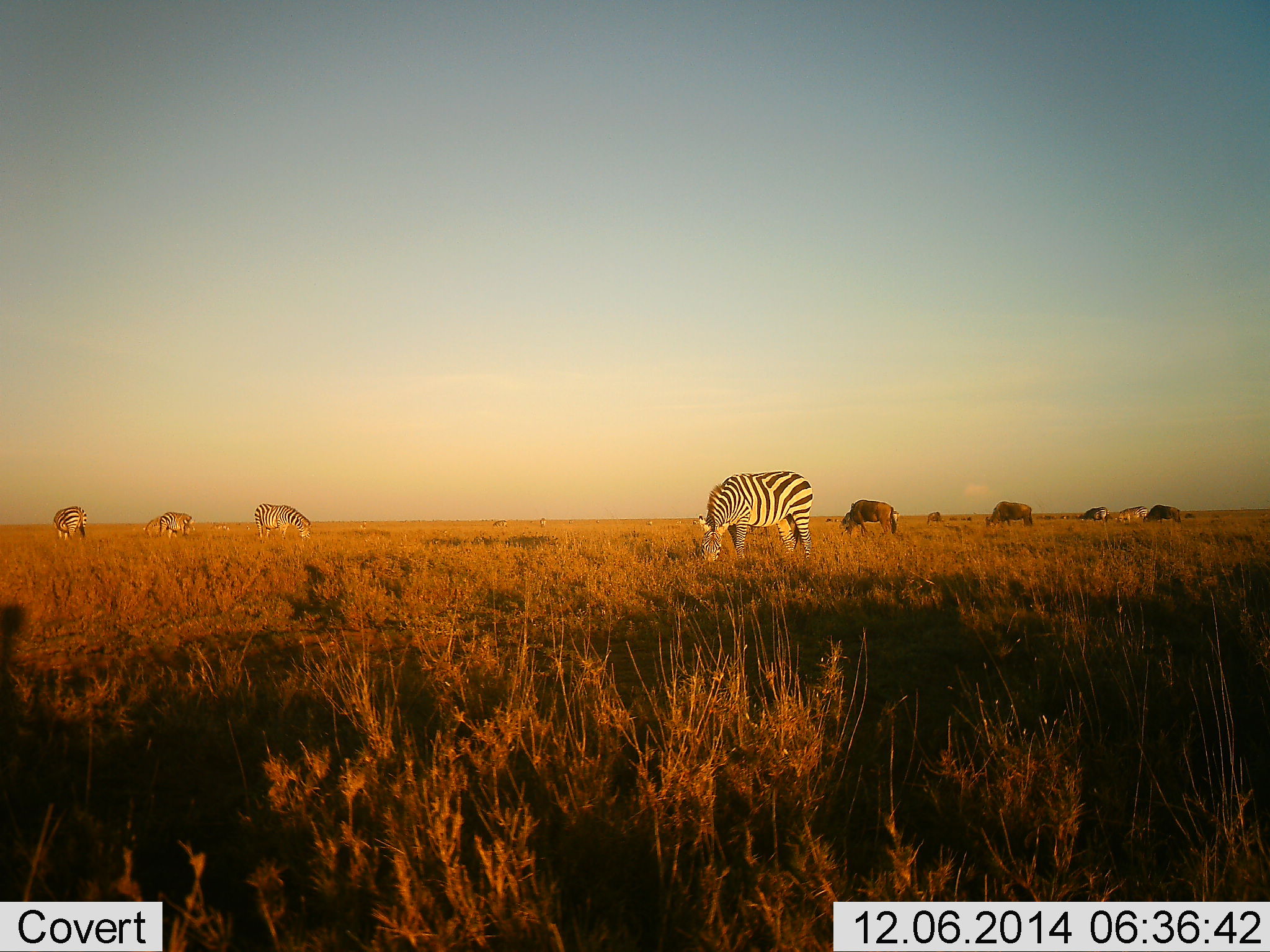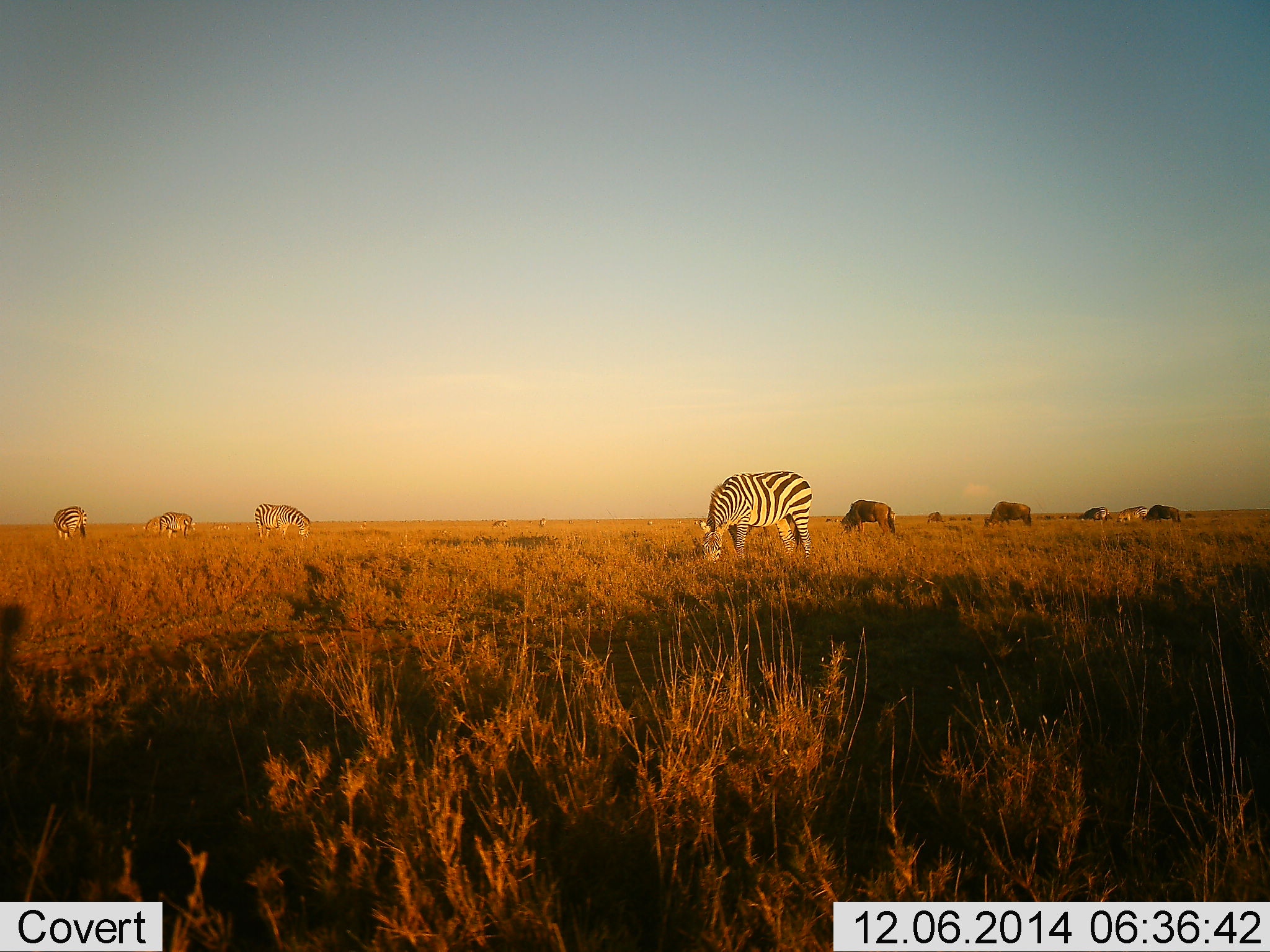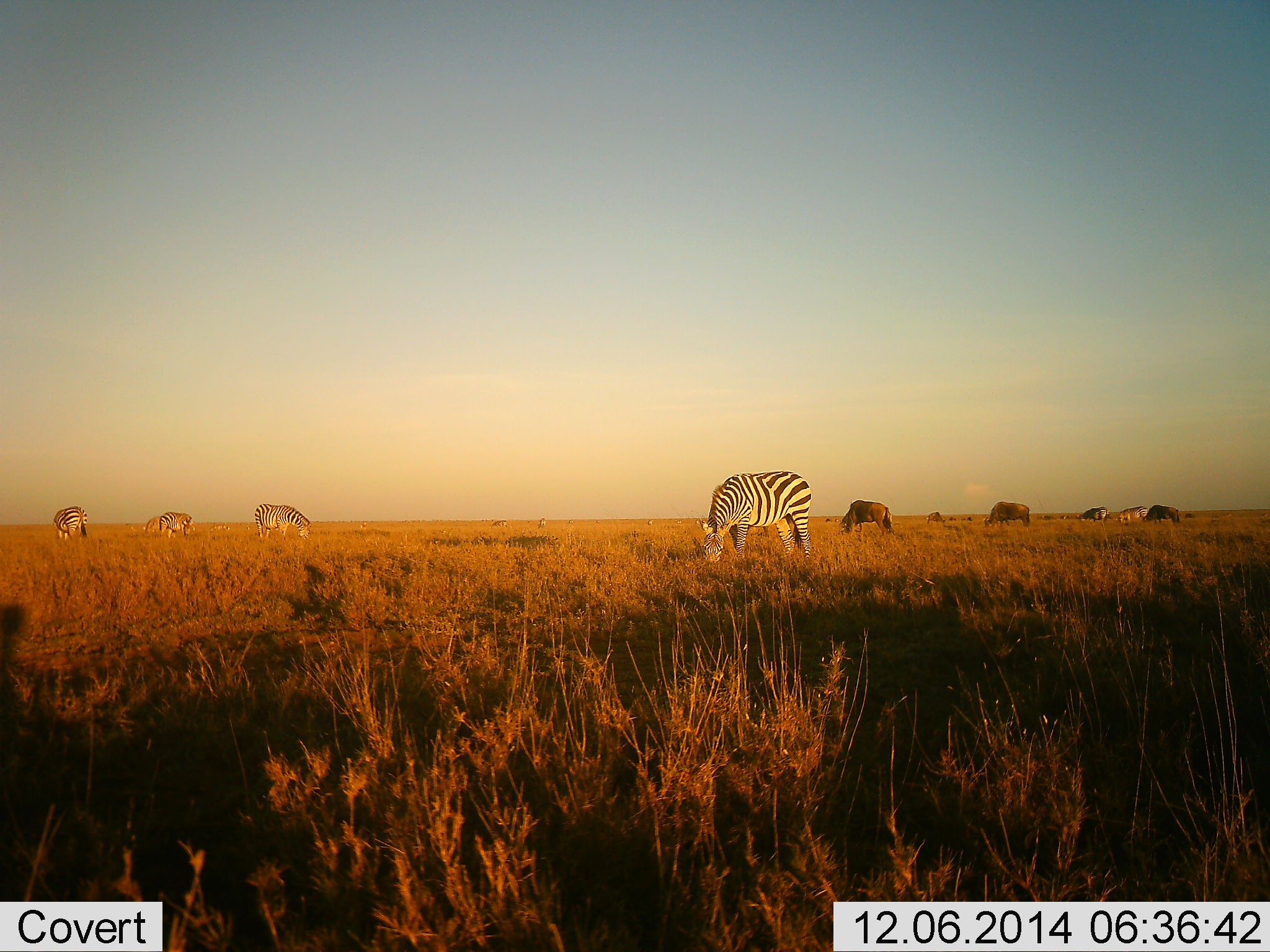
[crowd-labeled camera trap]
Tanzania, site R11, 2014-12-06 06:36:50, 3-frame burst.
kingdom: Animalia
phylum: Chordata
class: Mammalia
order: Artiodactyla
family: Bovidae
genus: Connochaetes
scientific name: Connochaetes taurinus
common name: blue wildebeest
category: wildebeest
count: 3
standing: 10%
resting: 0%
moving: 0%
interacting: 0%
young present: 0%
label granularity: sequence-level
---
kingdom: Animalia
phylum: Chordata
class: Mammalia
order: Perissodactyla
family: Equidae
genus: Equus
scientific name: Equus quagga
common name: plains zebra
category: zebra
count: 6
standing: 8%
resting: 0%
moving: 0%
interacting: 0%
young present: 0%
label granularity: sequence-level